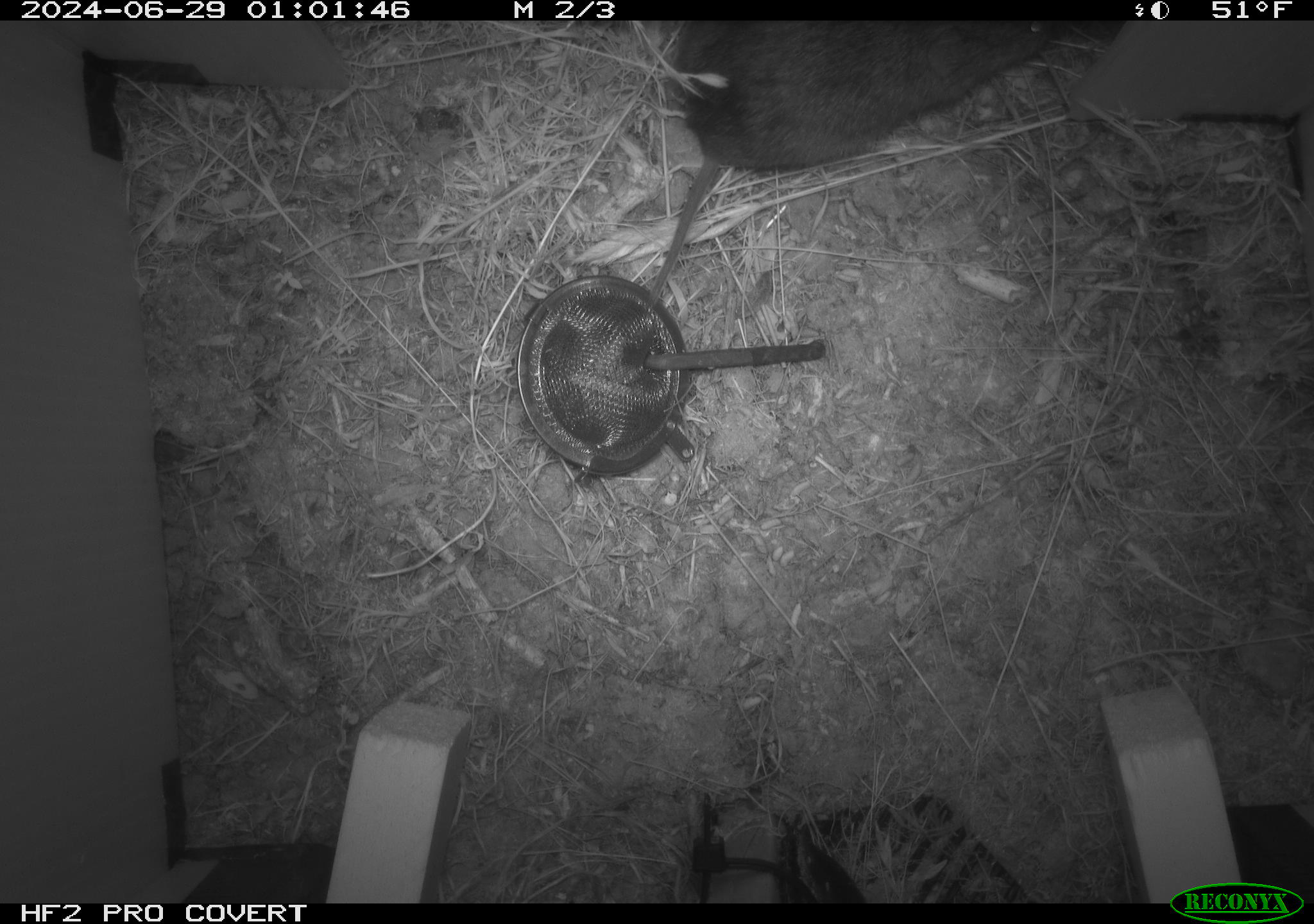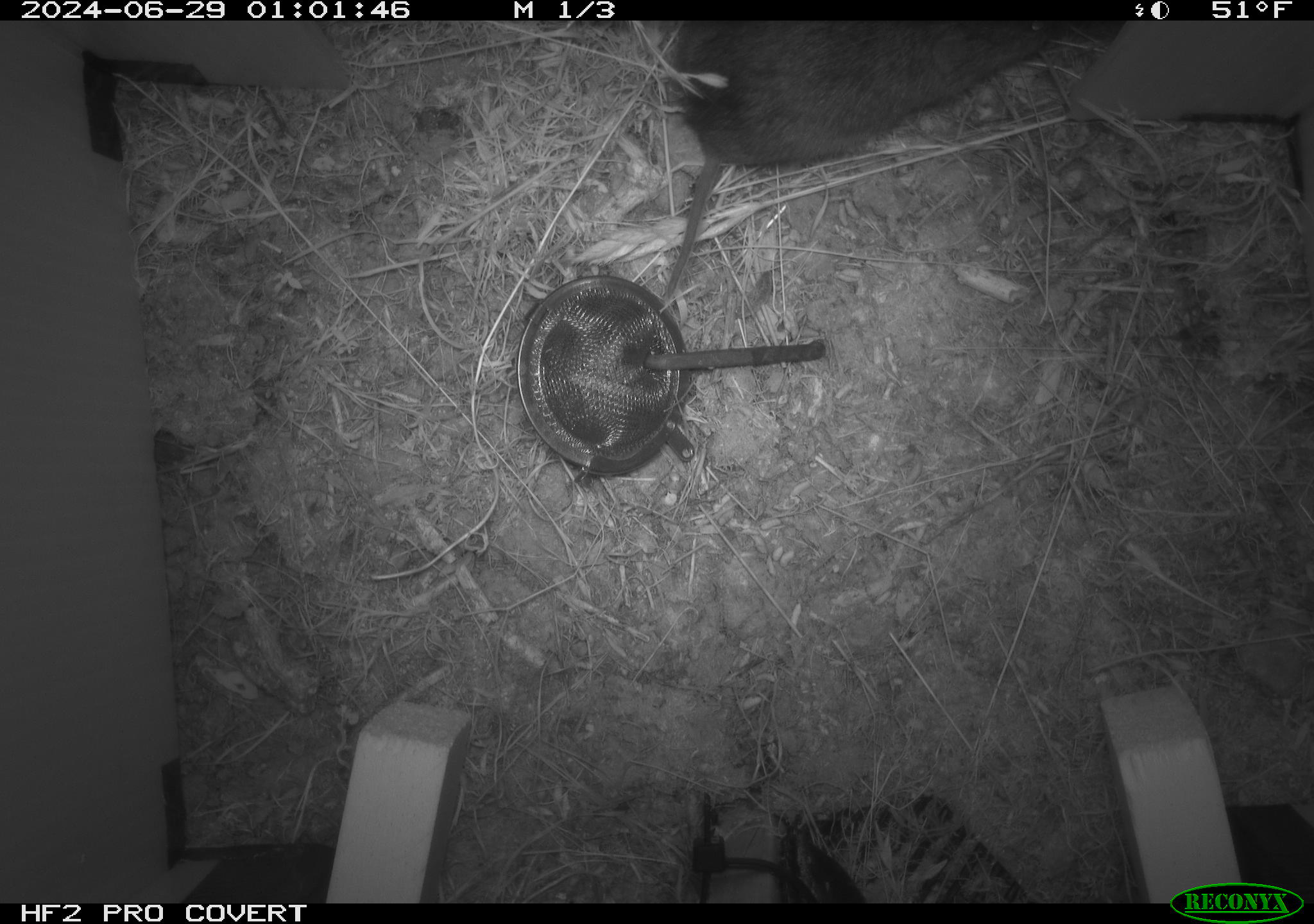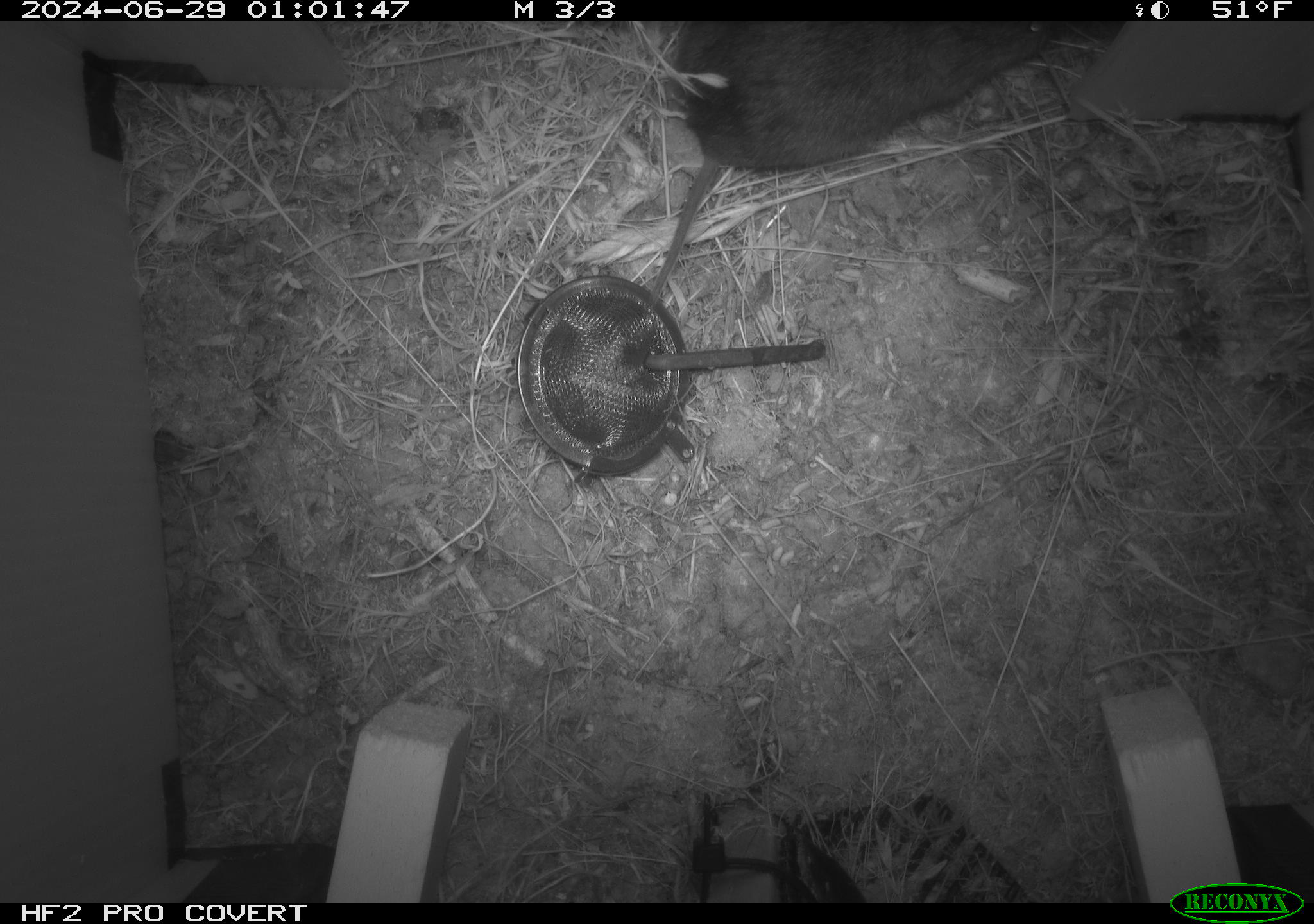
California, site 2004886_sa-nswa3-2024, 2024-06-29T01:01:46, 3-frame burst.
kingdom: Animalia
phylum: Chordata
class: Mammalia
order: Rodentia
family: Cricetidae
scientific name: Arvicolinae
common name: voles, lemmings, and muskrats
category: arvicolinae subfamily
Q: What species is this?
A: Arvicolinae subfamily (voles, lemmings, and muskrats) (Arvicolinae).